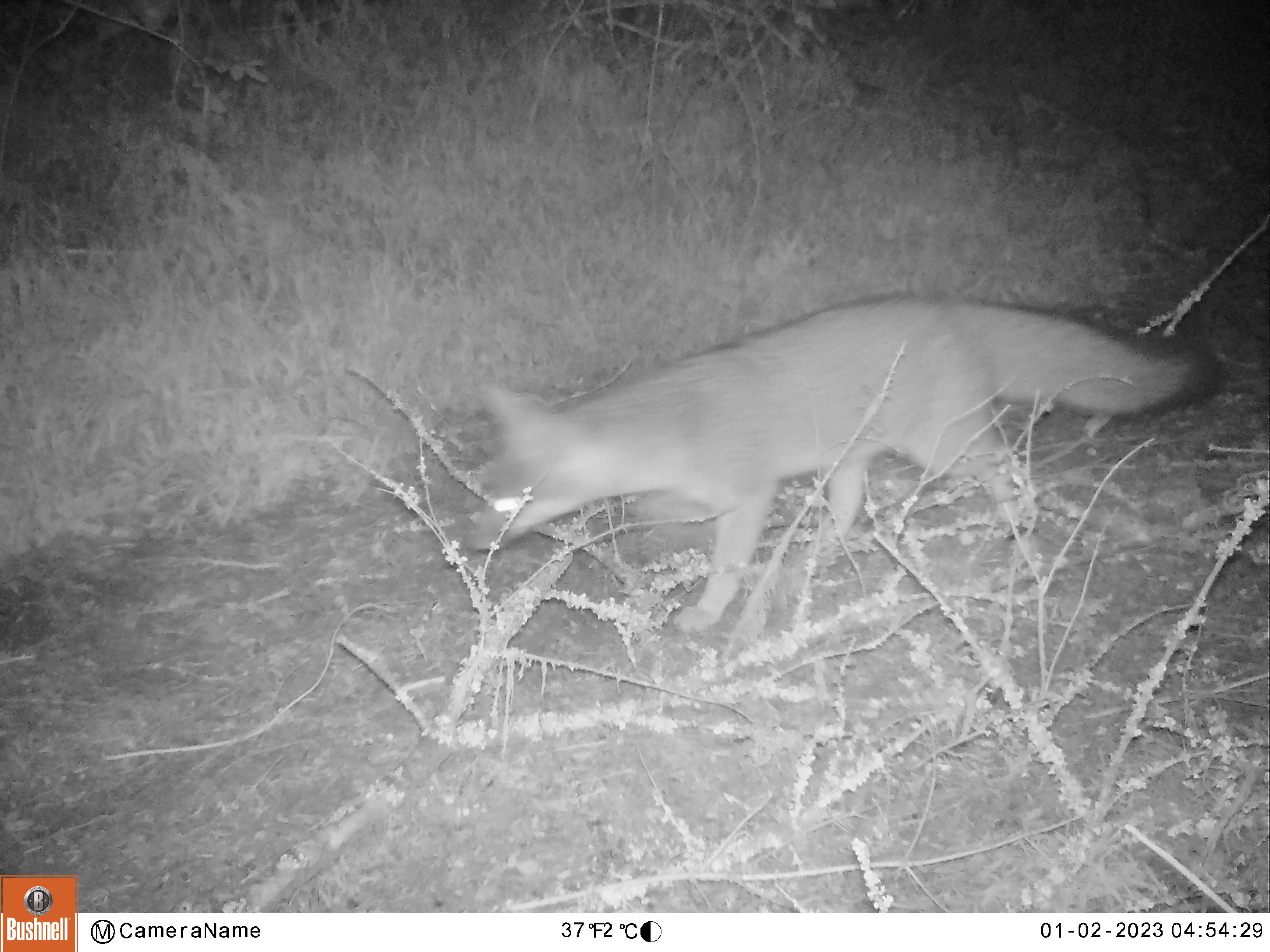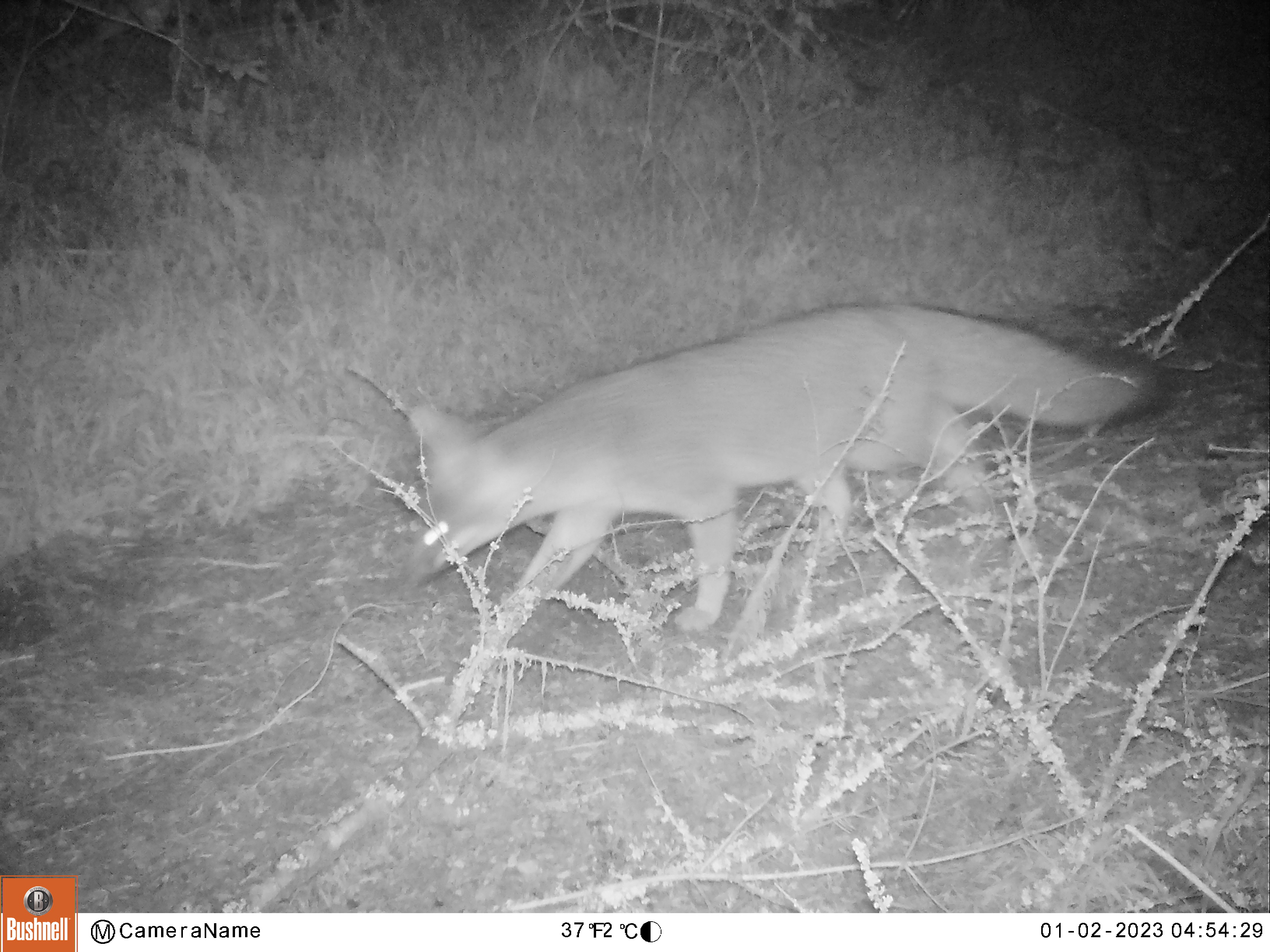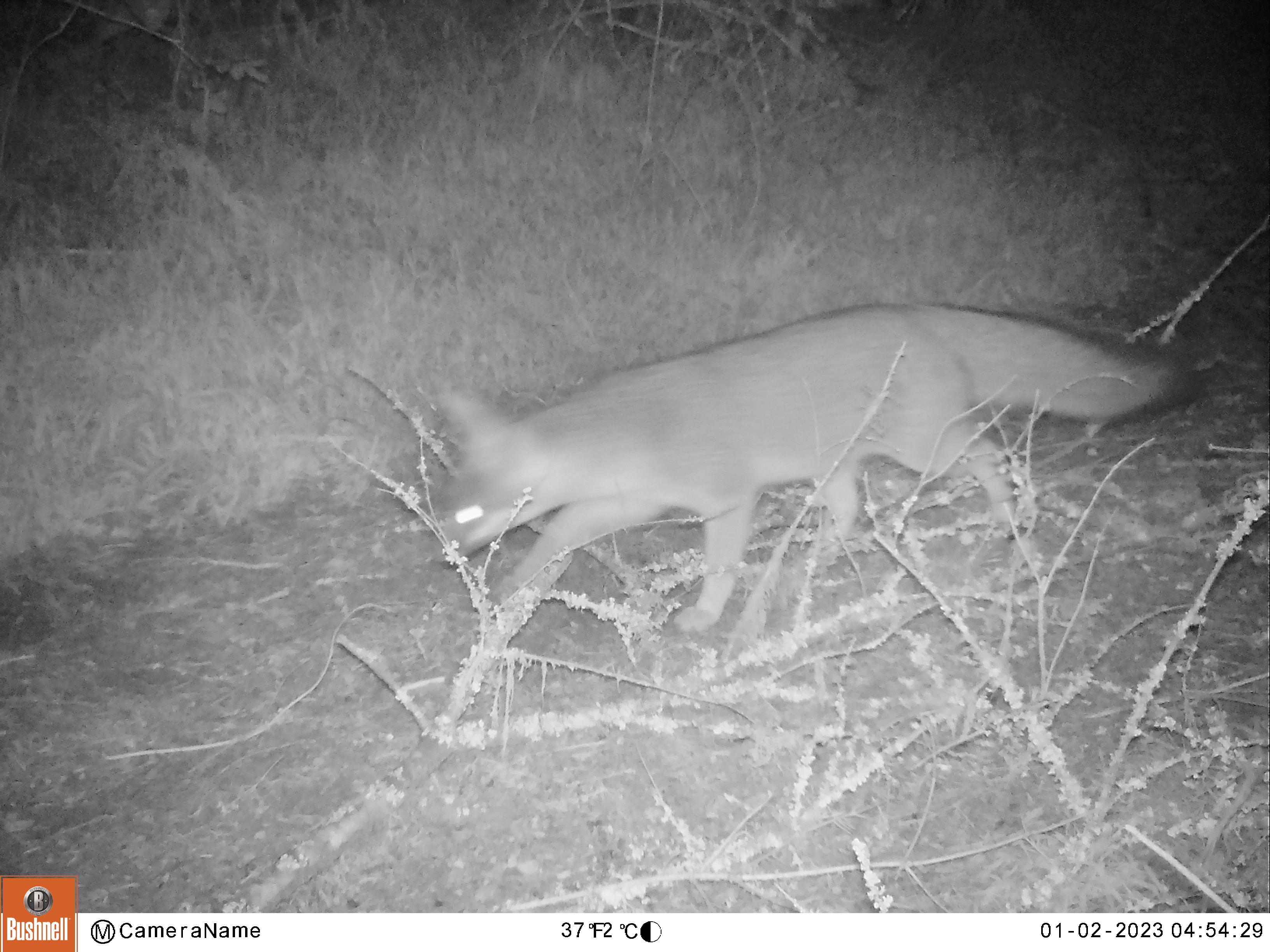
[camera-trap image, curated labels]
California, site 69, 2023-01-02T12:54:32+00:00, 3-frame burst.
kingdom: Animalia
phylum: Chordata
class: Mammalia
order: Carnivora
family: Canidae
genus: Urocyon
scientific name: Urocyon cinereoargenteus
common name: gray fox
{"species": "gray fox (Urocyon cinereoargenteus)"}